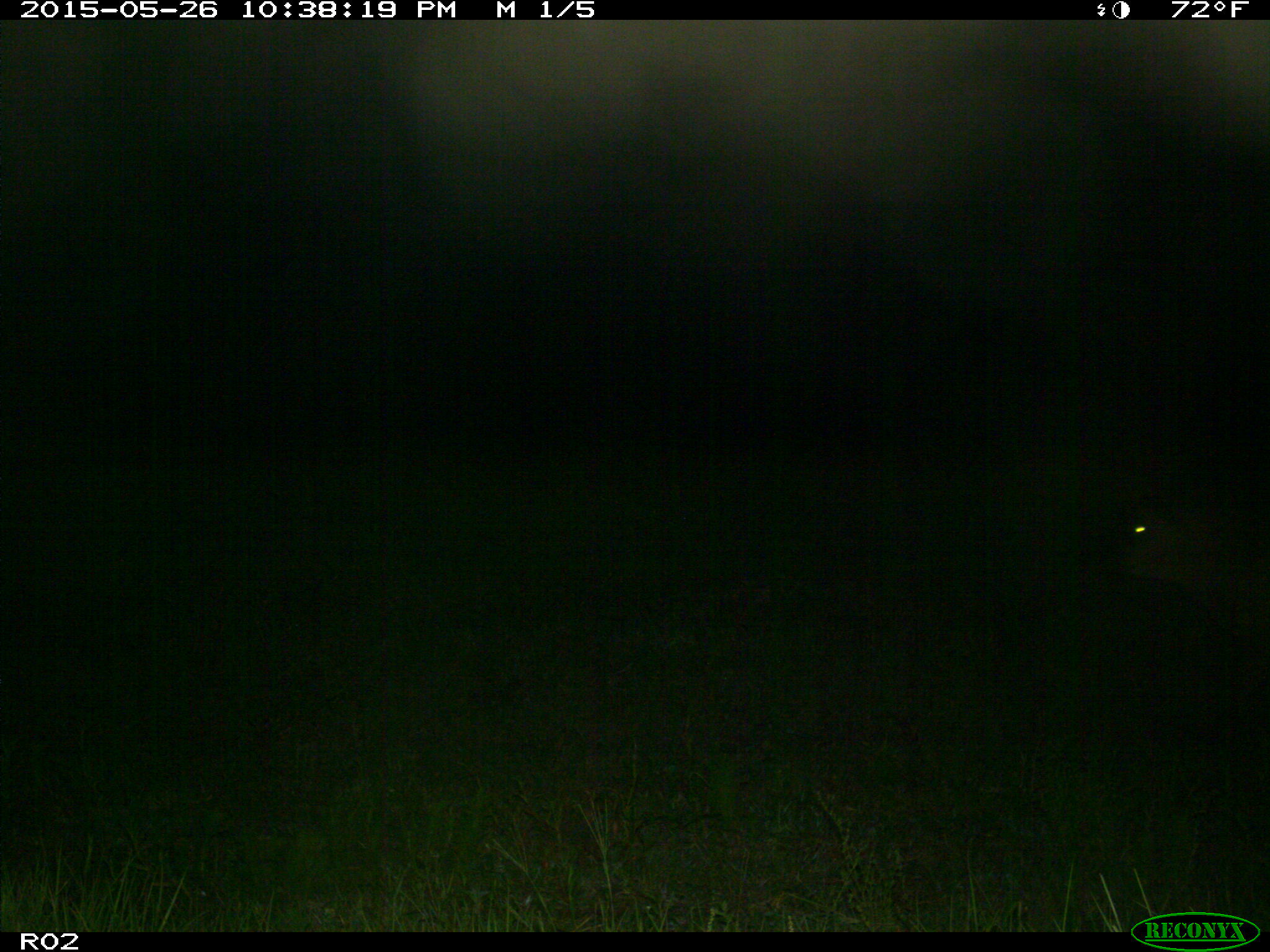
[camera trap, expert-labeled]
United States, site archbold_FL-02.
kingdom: Animalia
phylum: Chordata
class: Mammalia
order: Artiodactyla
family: Bovidae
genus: Bos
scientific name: Bos taurus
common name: domestic cow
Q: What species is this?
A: Bos taurus (domestic cow).